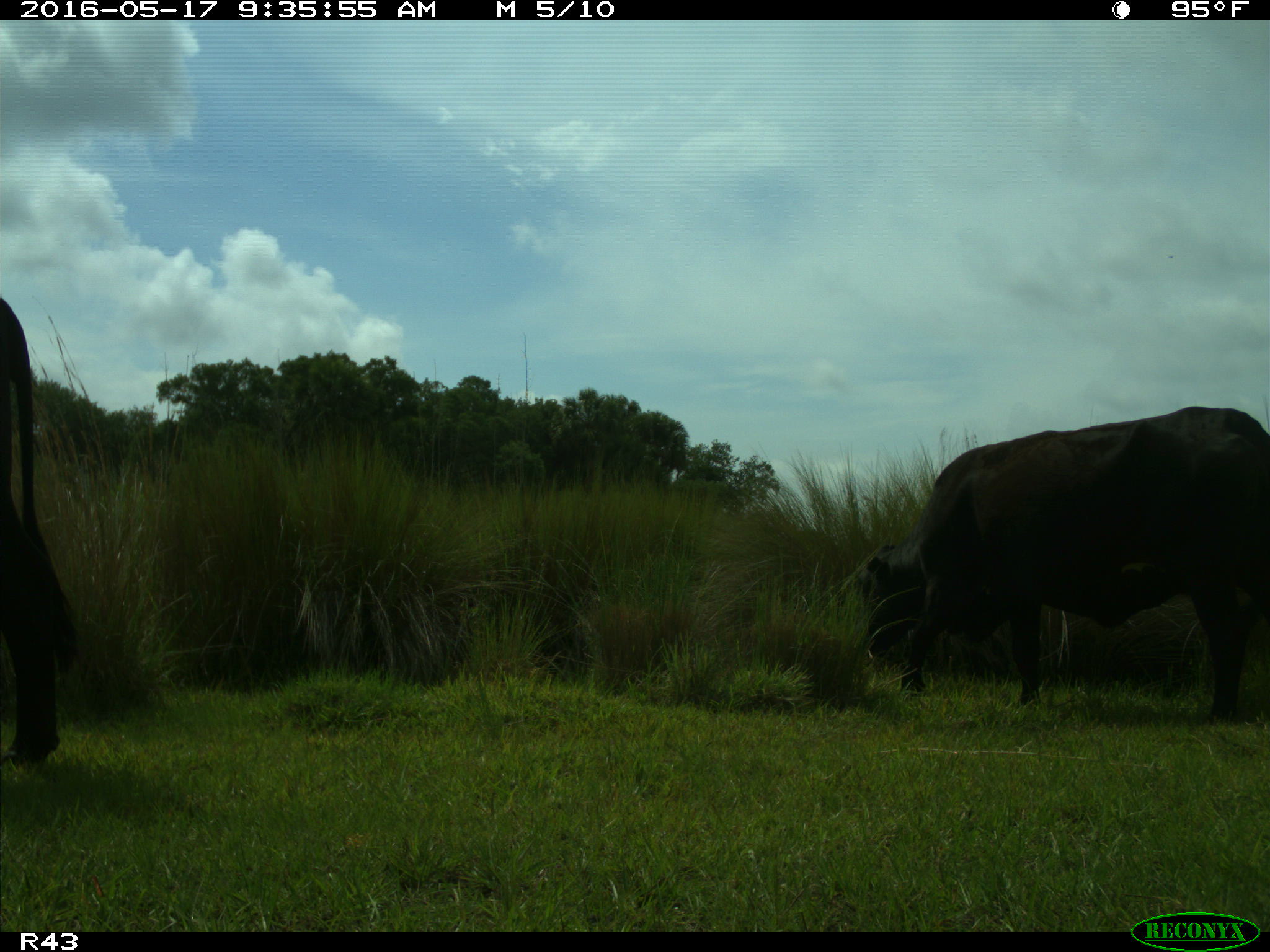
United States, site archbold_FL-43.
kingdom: Animalia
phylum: Chordata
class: Mammalia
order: Artiodactyla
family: Bovidae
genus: Bos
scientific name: Bos taurus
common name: domestic cow